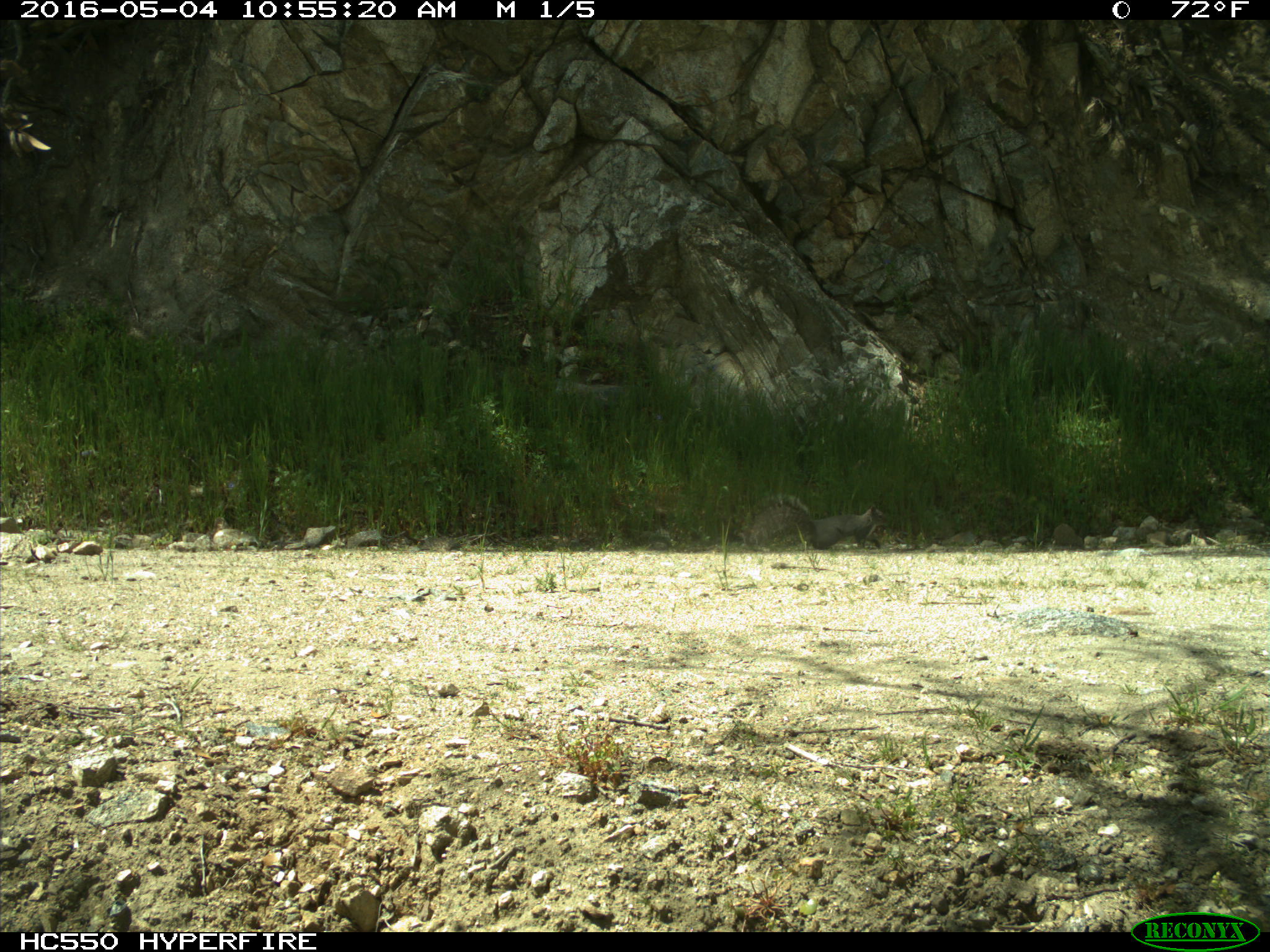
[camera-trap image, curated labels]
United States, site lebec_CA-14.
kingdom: Animalia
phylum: Chordata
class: Mammalia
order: Rodentia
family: Sciuridae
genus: Sciurus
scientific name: Sciurus carolinensis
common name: eastern gray squirrel